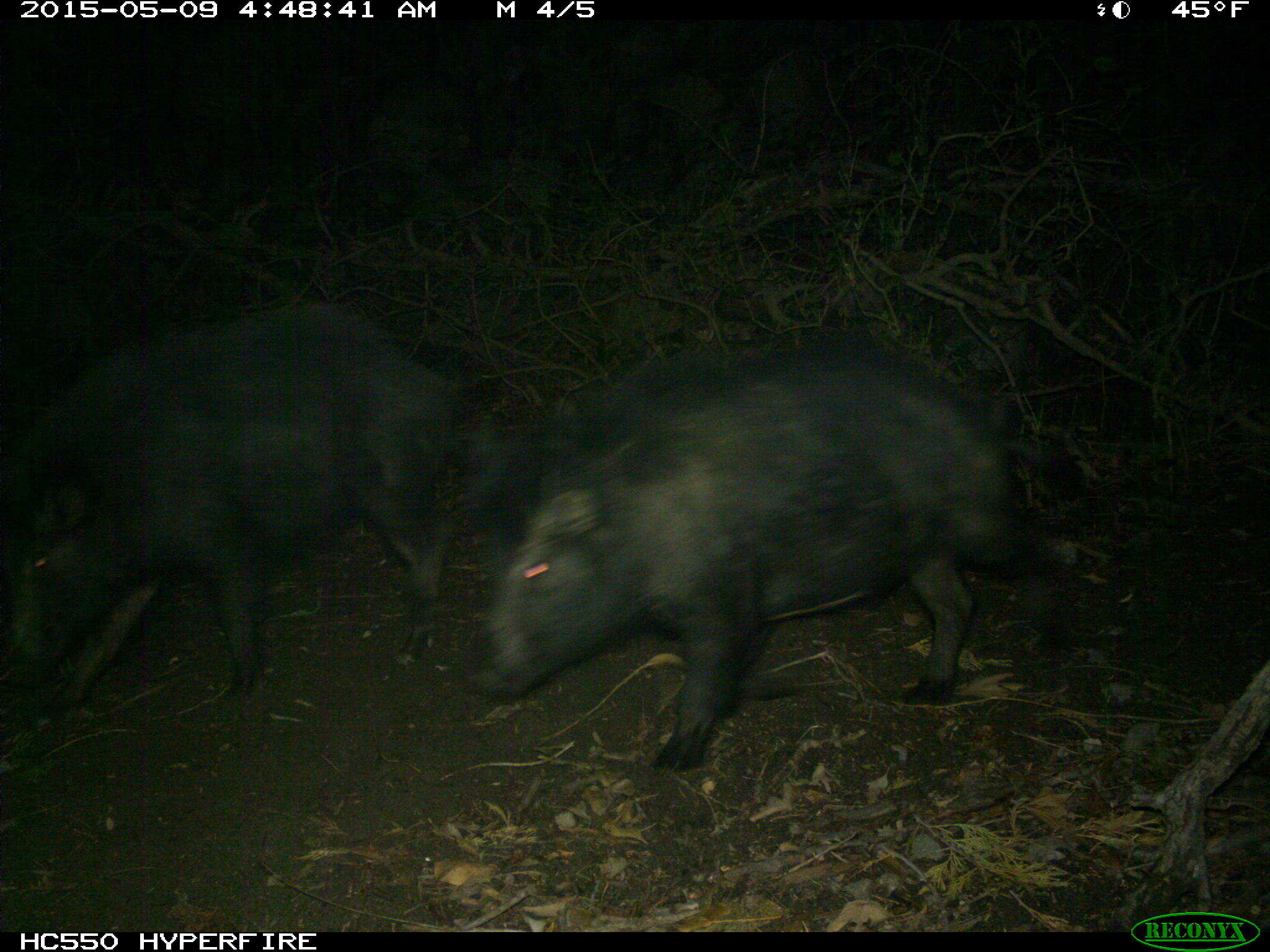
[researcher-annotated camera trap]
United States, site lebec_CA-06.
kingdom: Animalia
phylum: Chordata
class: Mammalia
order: Artiodactyla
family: Suidae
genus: Sus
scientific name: Sus scrofa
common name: wild boar